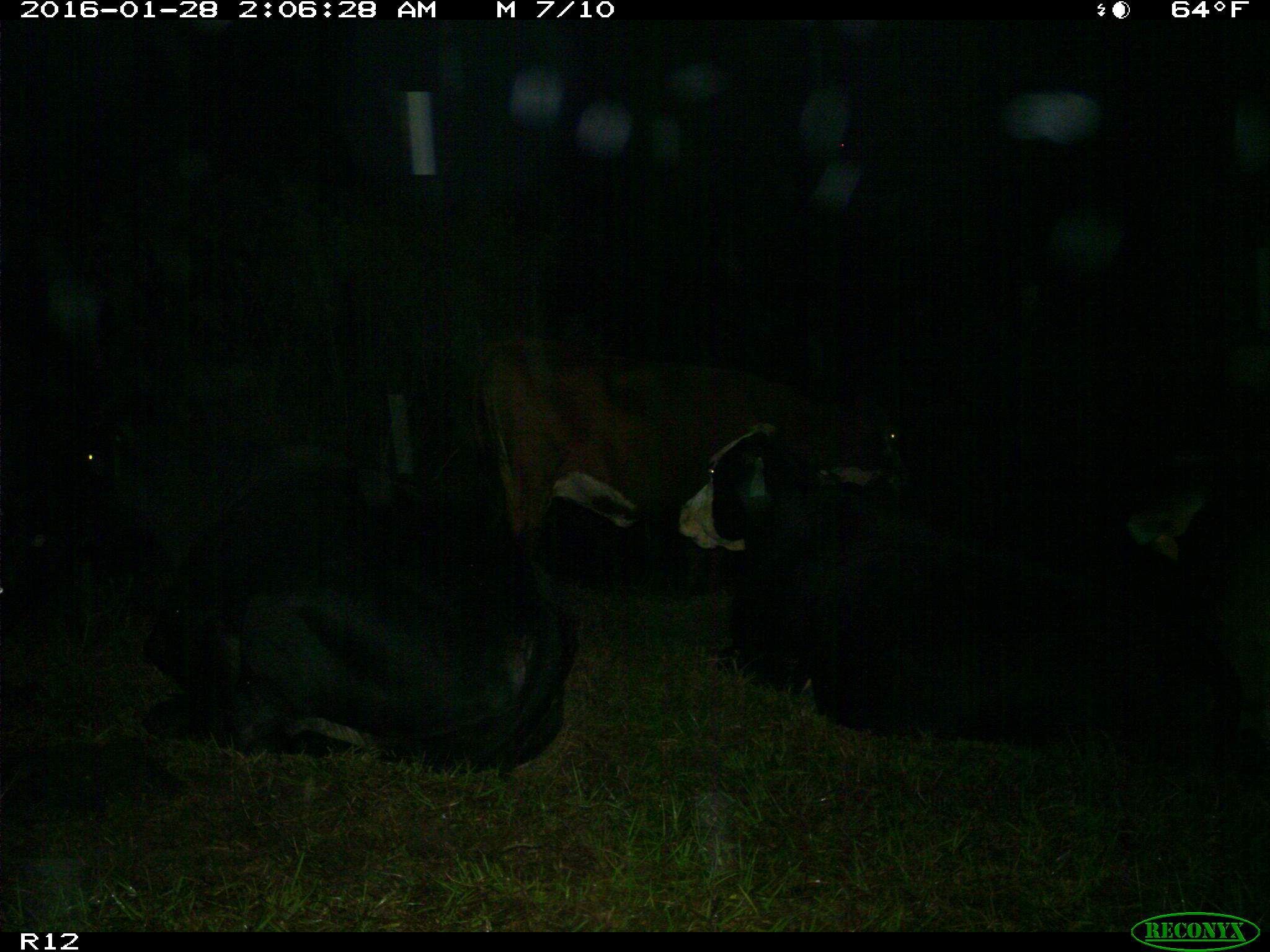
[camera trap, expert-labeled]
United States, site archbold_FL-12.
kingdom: Animalia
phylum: Chordata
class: Mammalia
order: Artiodactyla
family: Bovidae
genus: Bos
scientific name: Bos taurus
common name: domestic cow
Bos taurus (domestic cow).